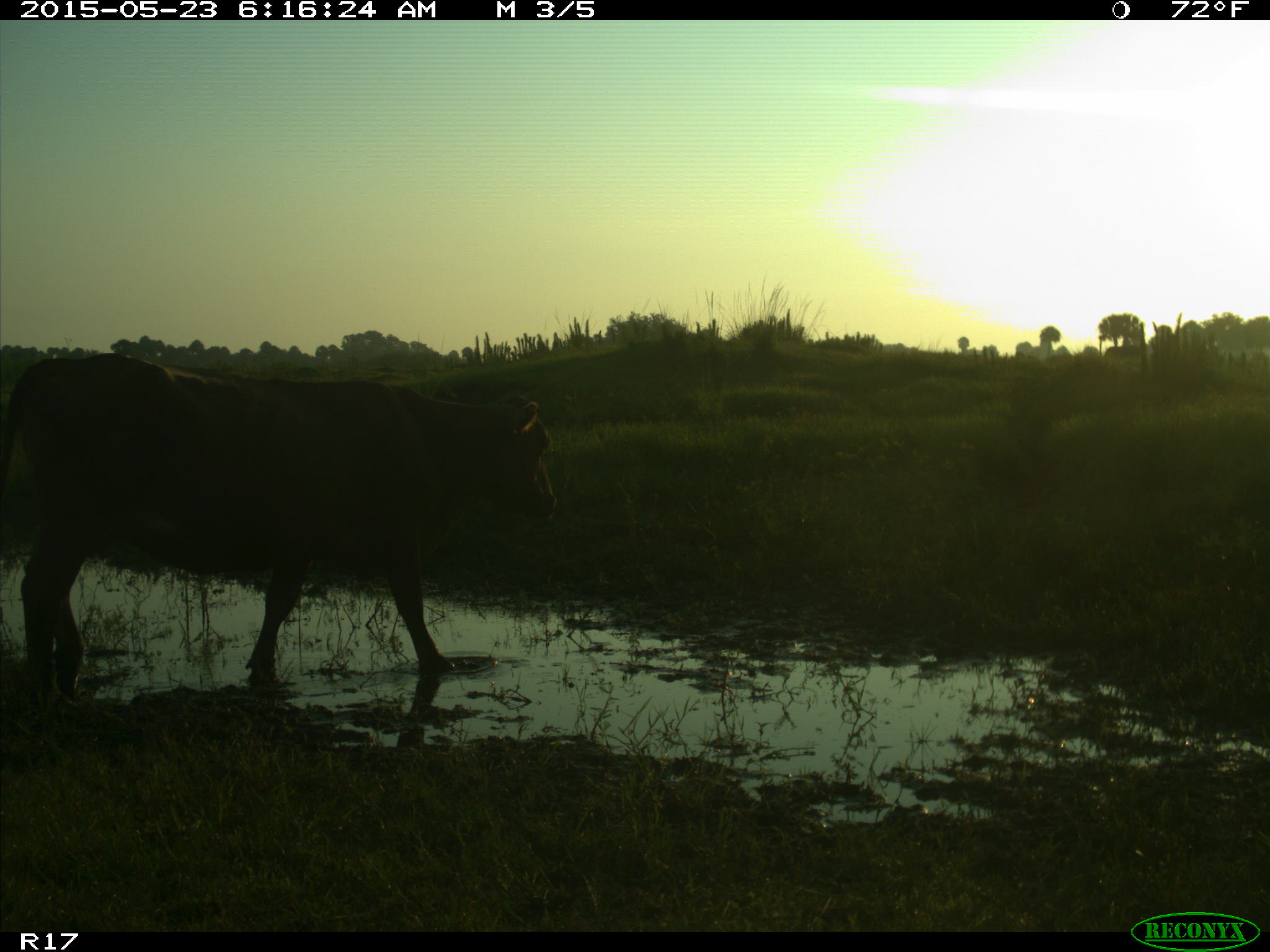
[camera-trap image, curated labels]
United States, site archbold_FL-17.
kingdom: Animalia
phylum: Chordata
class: Mammalia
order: Artiodactyla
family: Bovidae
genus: Bos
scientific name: Bos taurus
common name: domestic cow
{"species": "Bos taurus (domestic cow)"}